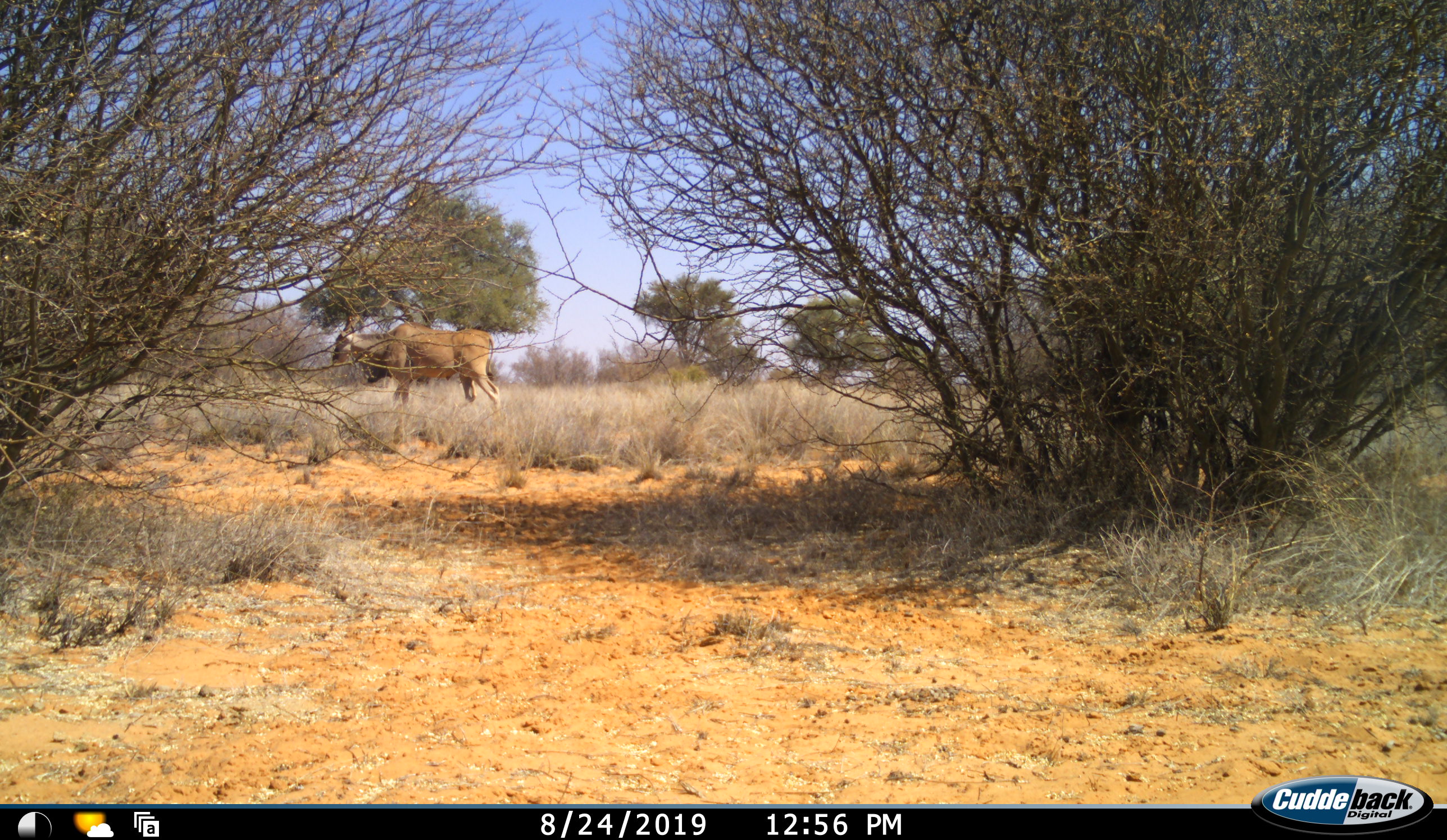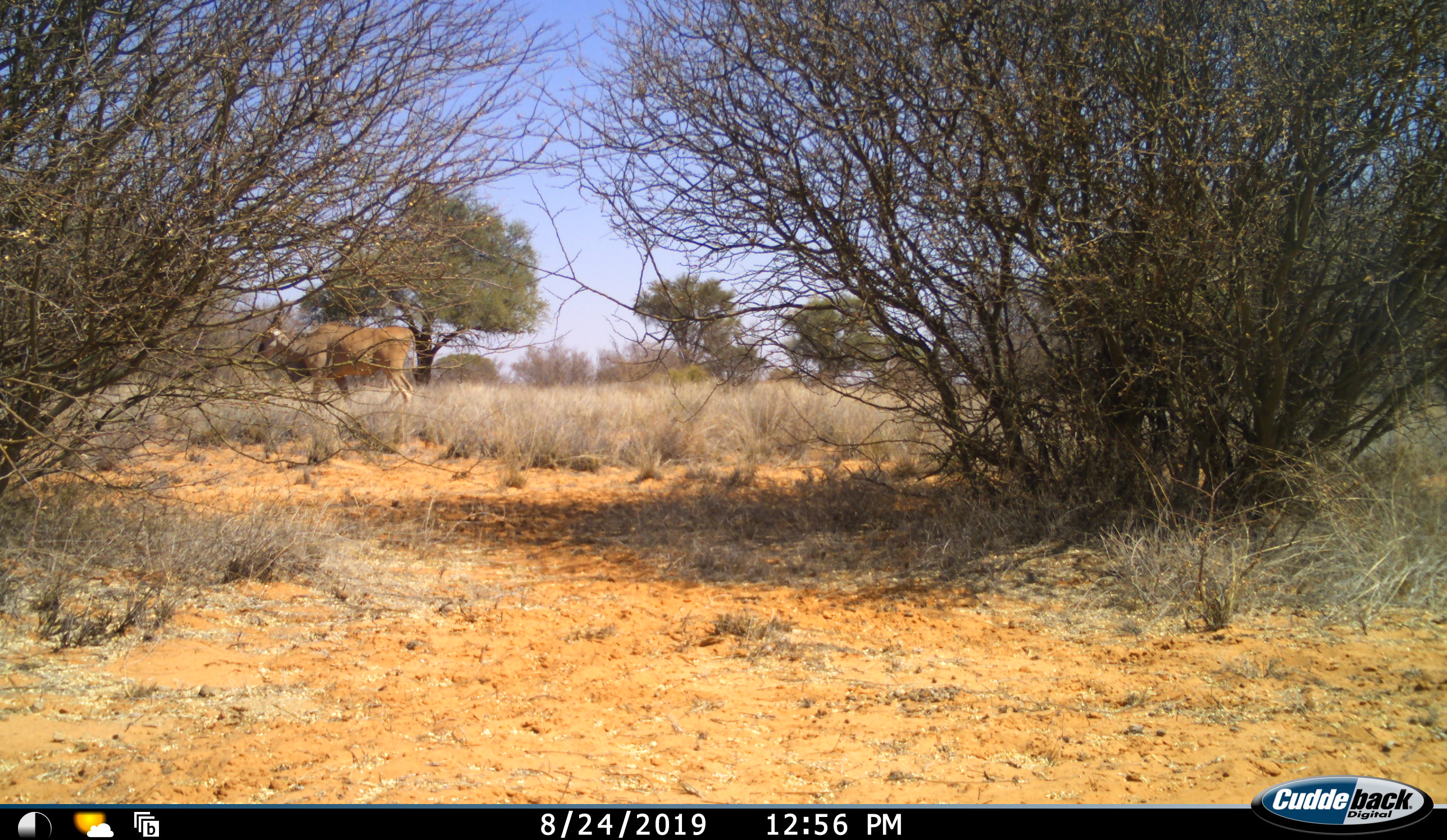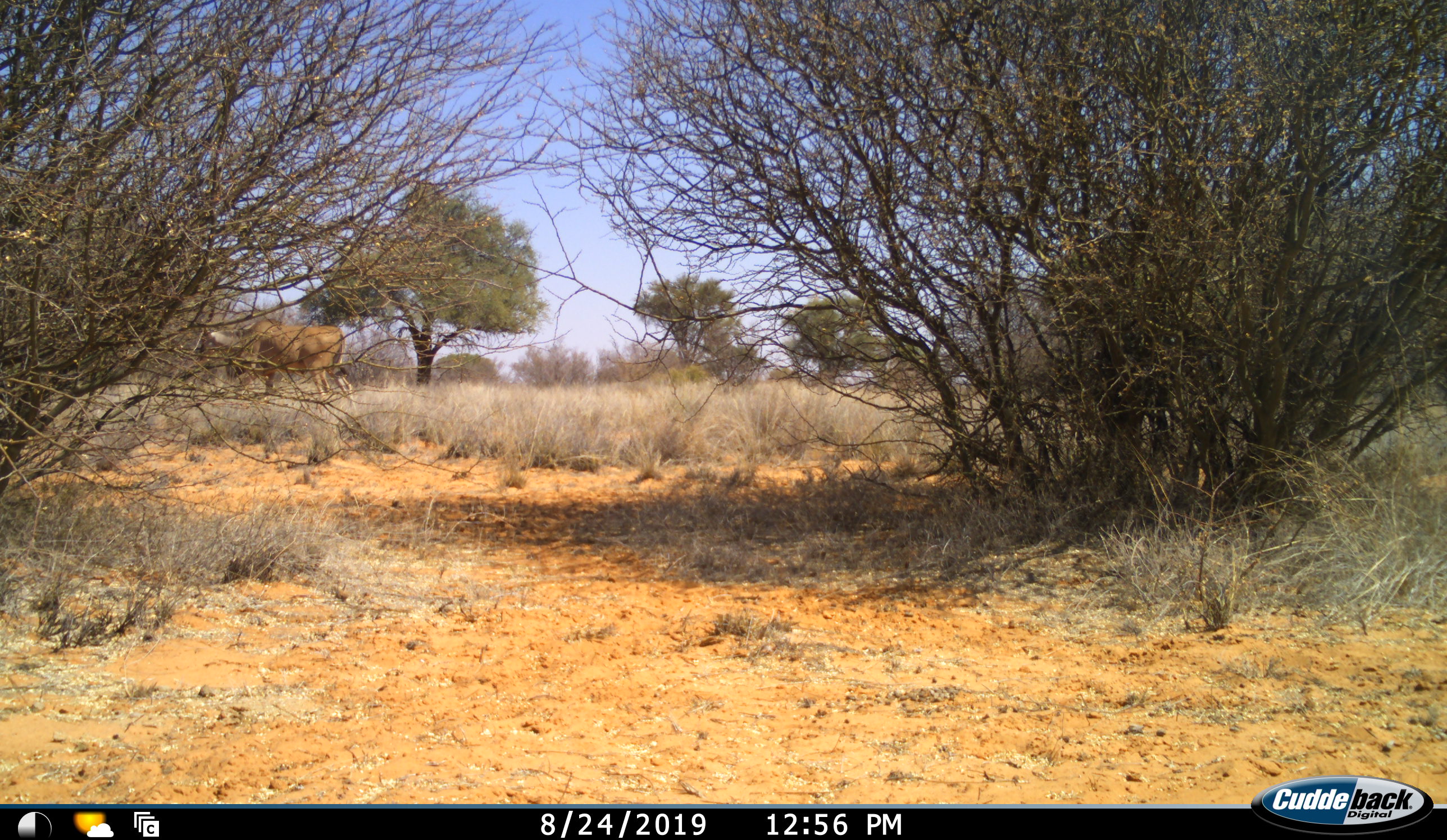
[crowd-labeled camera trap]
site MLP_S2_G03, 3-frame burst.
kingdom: Animalia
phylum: Chordata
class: Mammalia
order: Artiodactyla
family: Bovidae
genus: Tragelaphus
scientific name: Tragelaphus oryx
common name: eland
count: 1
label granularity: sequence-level